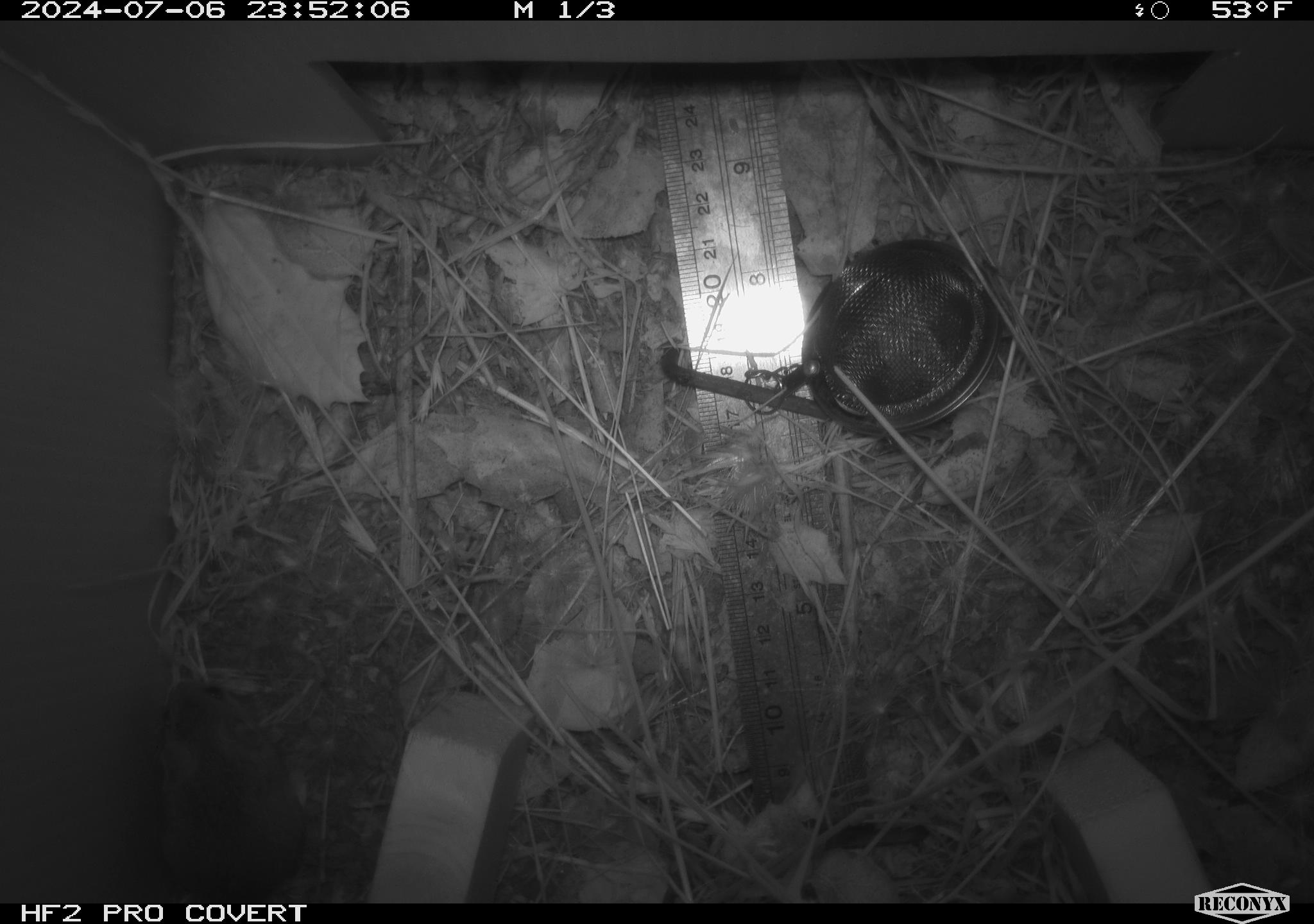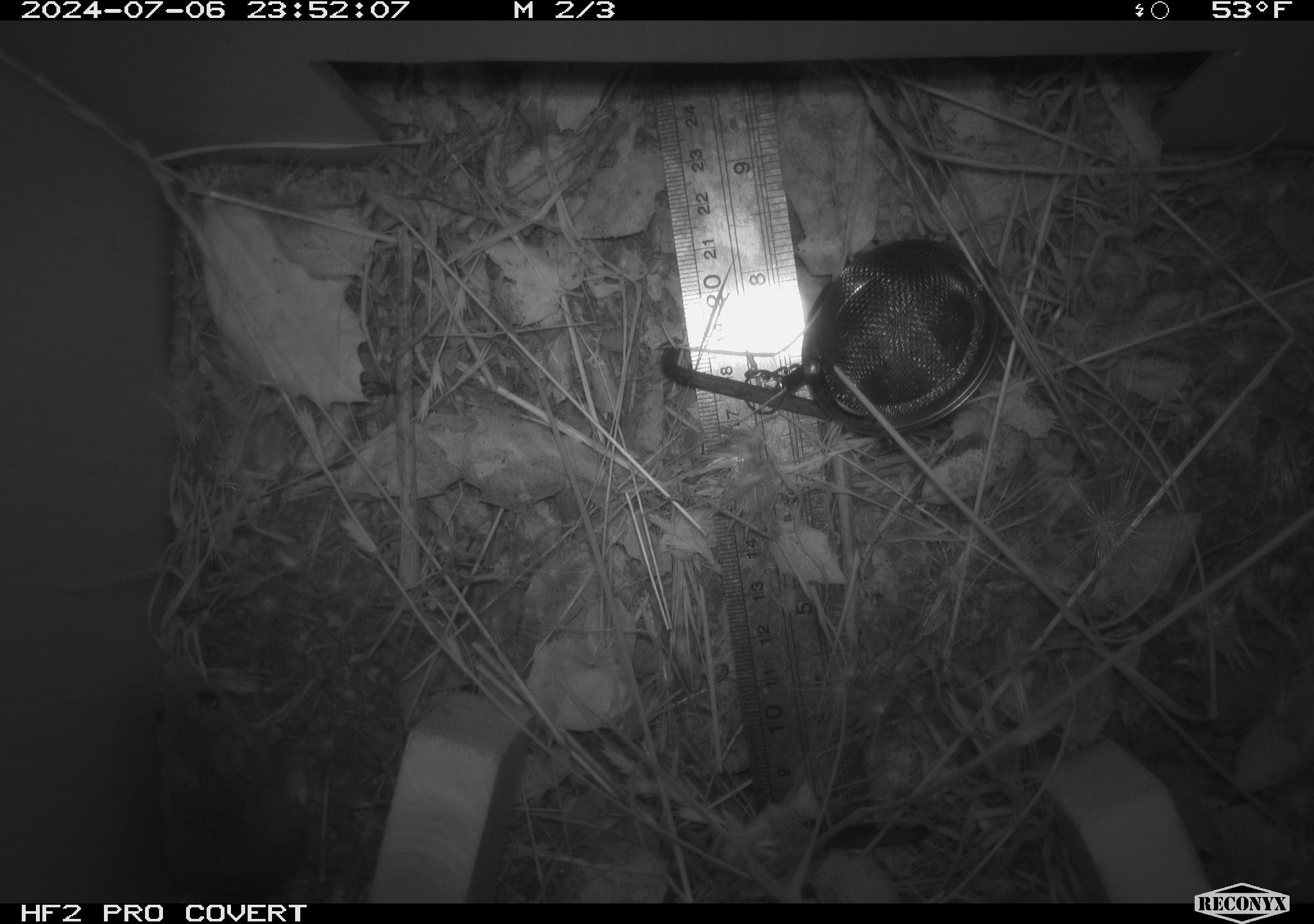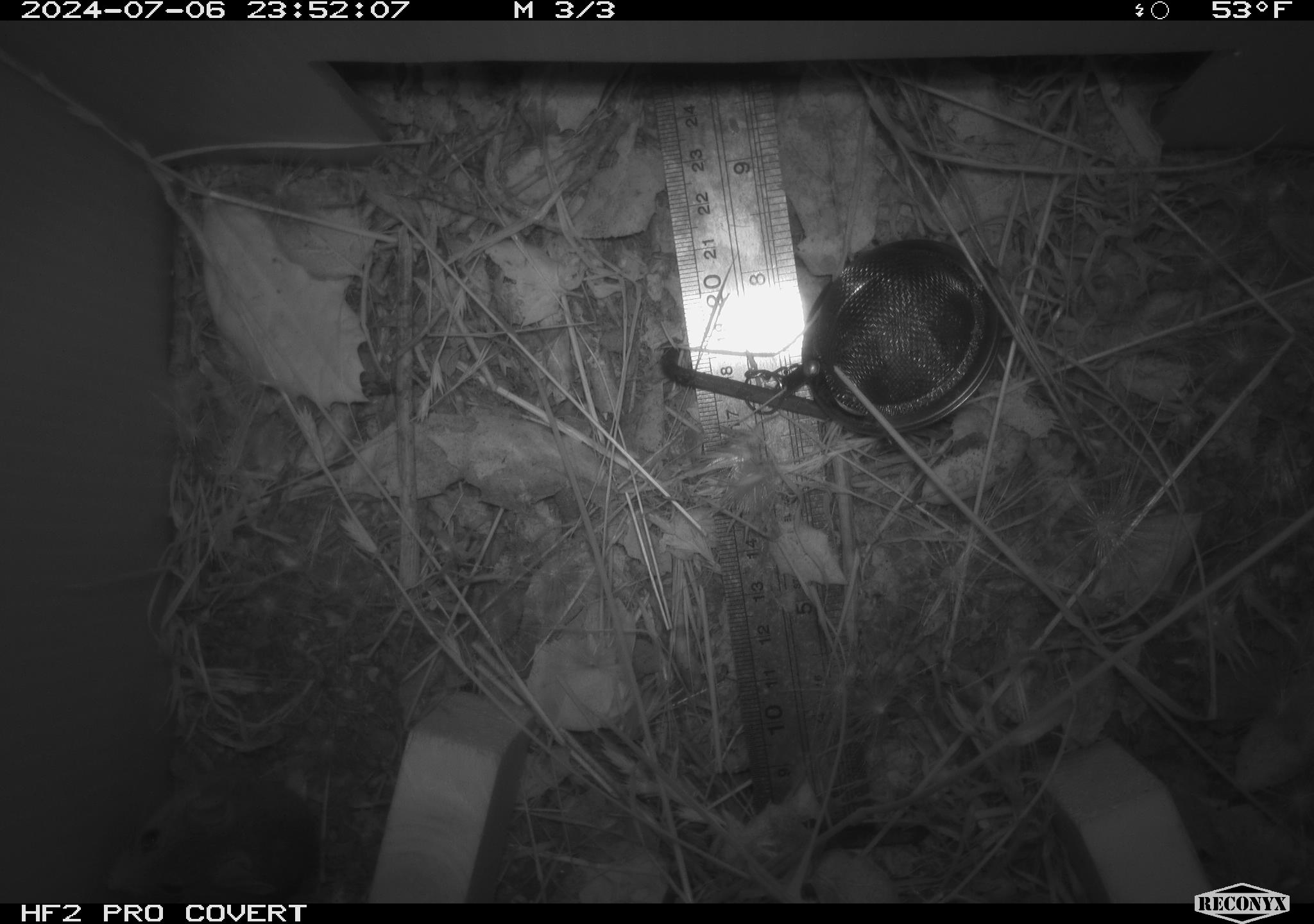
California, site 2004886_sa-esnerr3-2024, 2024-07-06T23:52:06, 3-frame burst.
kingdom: Animalia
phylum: Chordata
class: Mammalia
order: Rodentia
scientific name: Rodentia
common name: rodent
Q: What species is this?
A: Rodent (Rodentia).